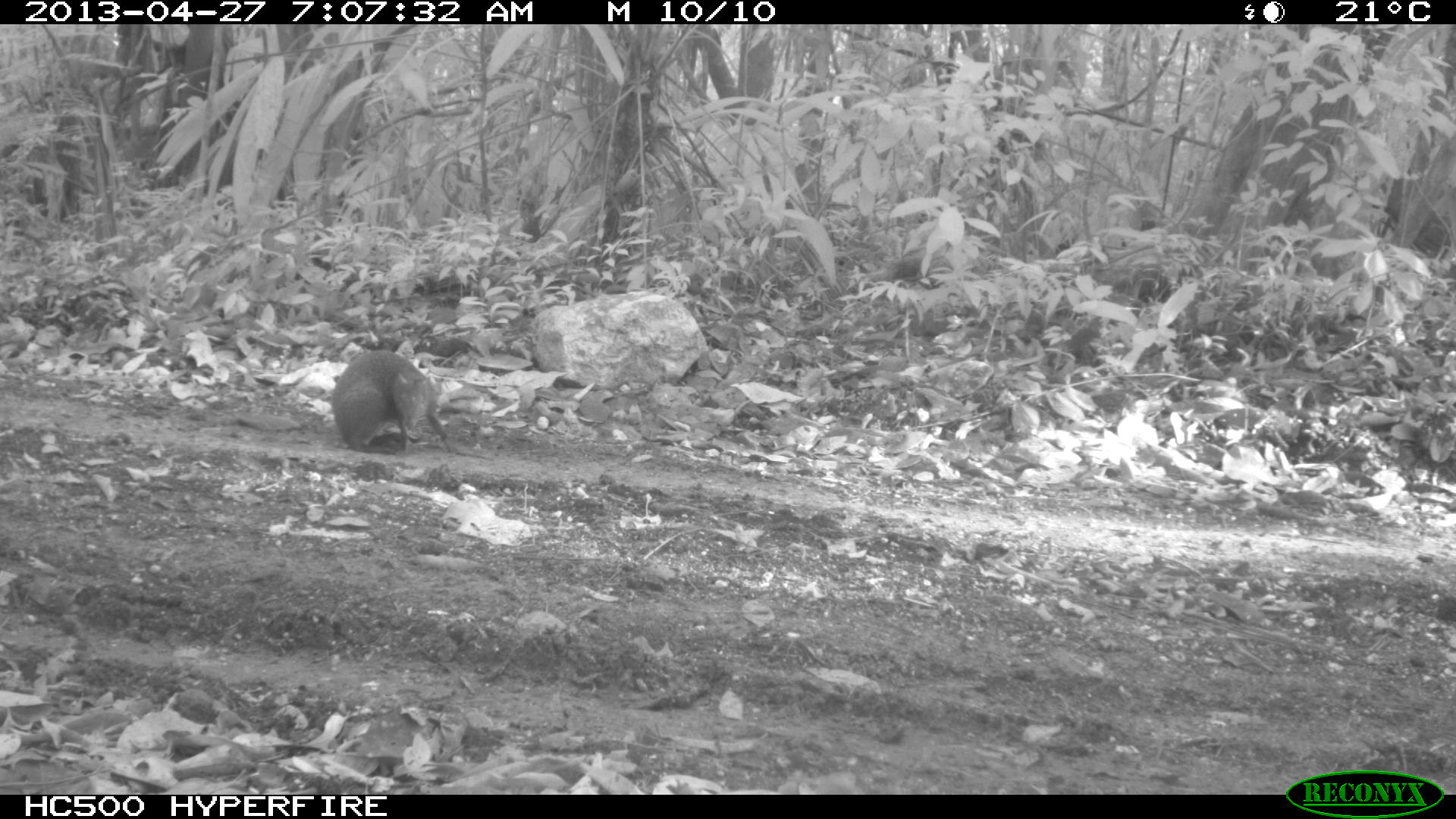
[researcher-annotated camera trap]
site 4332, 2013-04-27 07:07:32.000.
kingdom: Animalia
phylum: Chordata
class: Mammalia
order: Rodentia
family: Dasyproctidae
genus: Dasyprocta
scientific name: Dasyprocta punctata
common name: central american agouti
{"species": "Dasyprocta punctata (central american agouti)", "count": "1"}